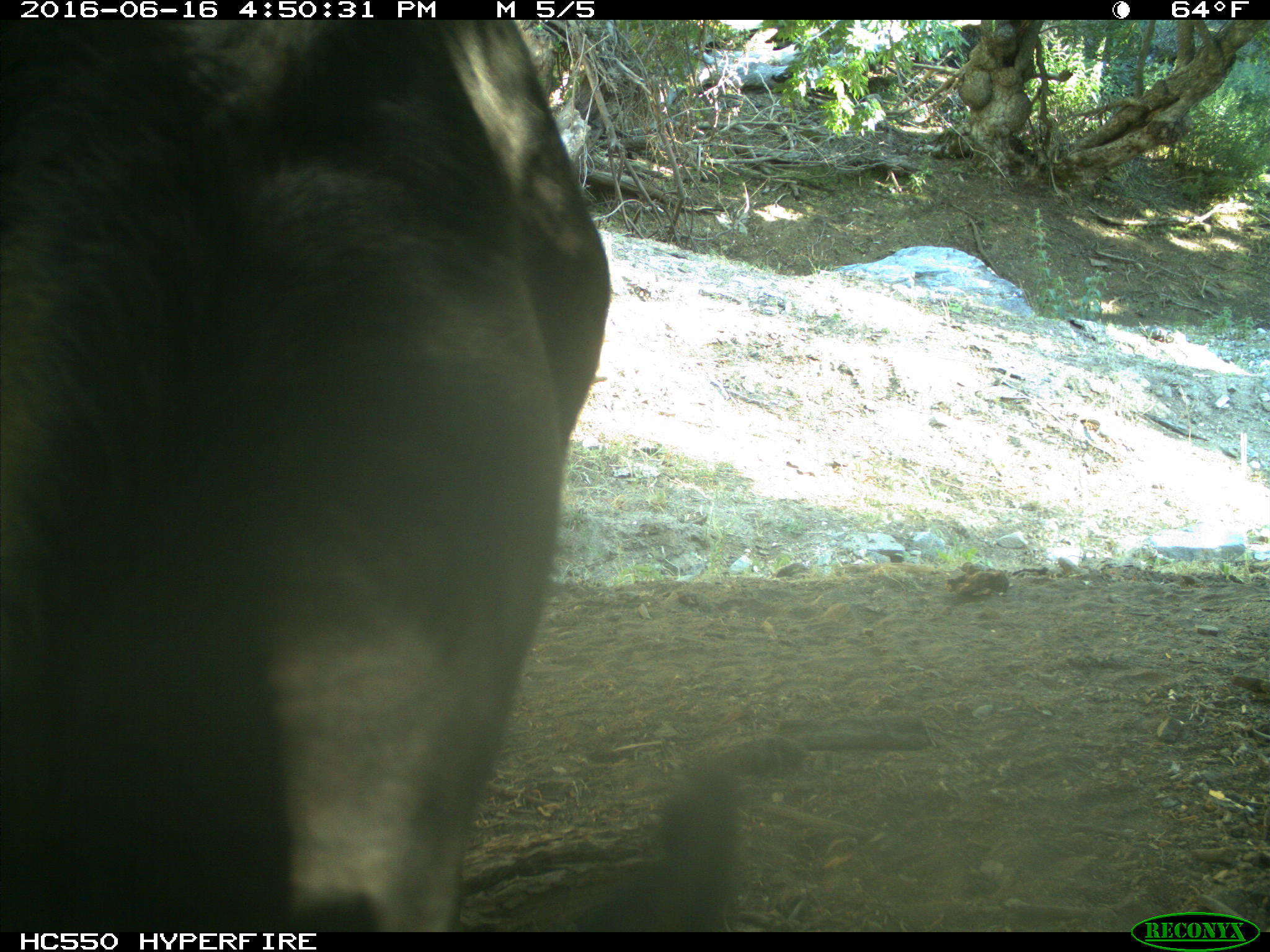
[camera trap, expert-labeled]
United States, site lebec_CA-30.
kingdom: Animalia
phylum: Chordata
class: Mammalia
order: Artiodactyla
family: Bovidae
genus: Bos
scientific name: Bos taurus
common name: domestic cow